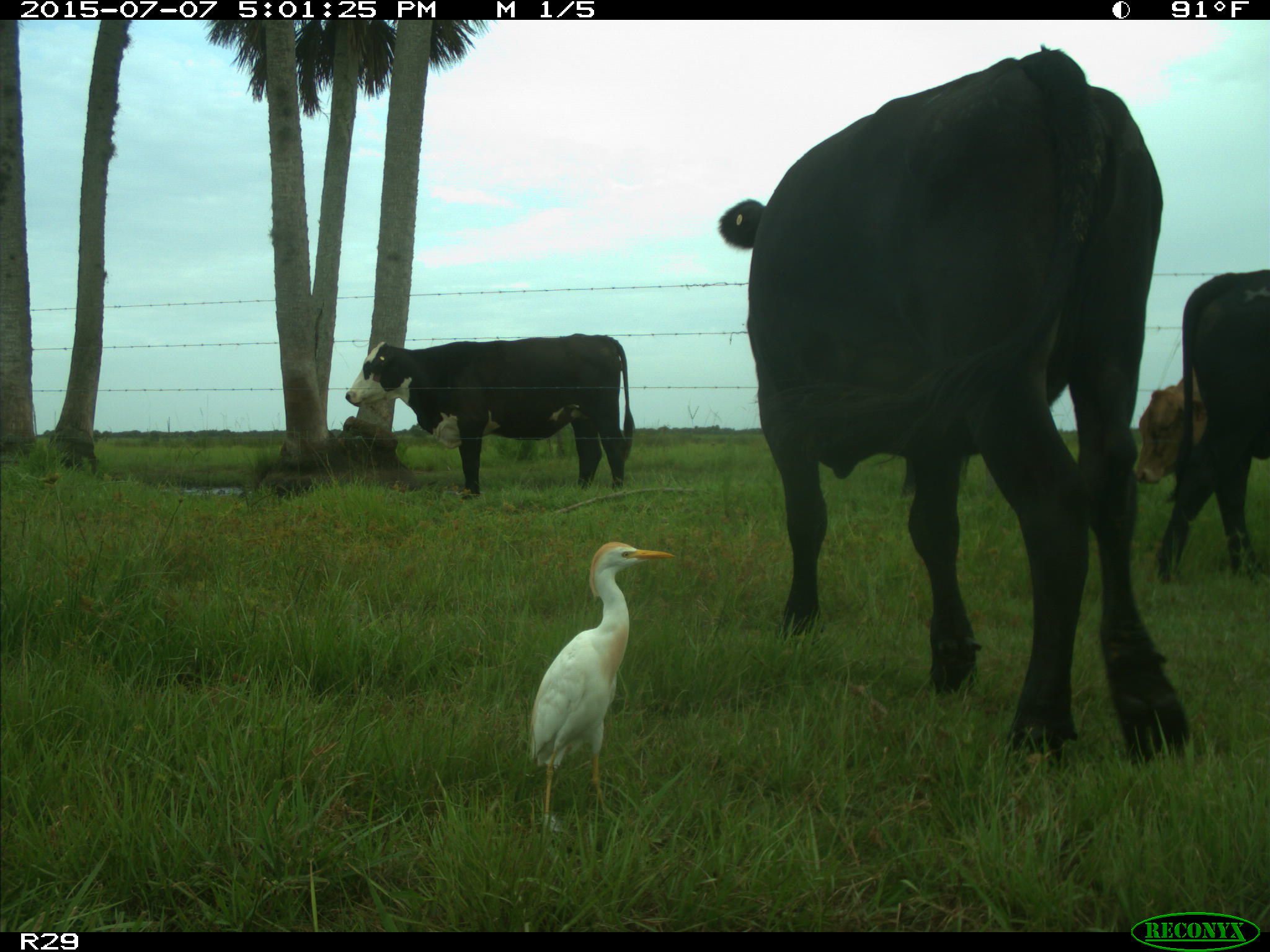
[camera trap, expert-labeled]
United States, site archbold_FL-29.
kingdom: Animalia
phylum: Chordata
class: Mammalia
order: Artiodactyla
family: Bovidae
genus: Bos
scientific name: Bos taurus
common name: domestic cow